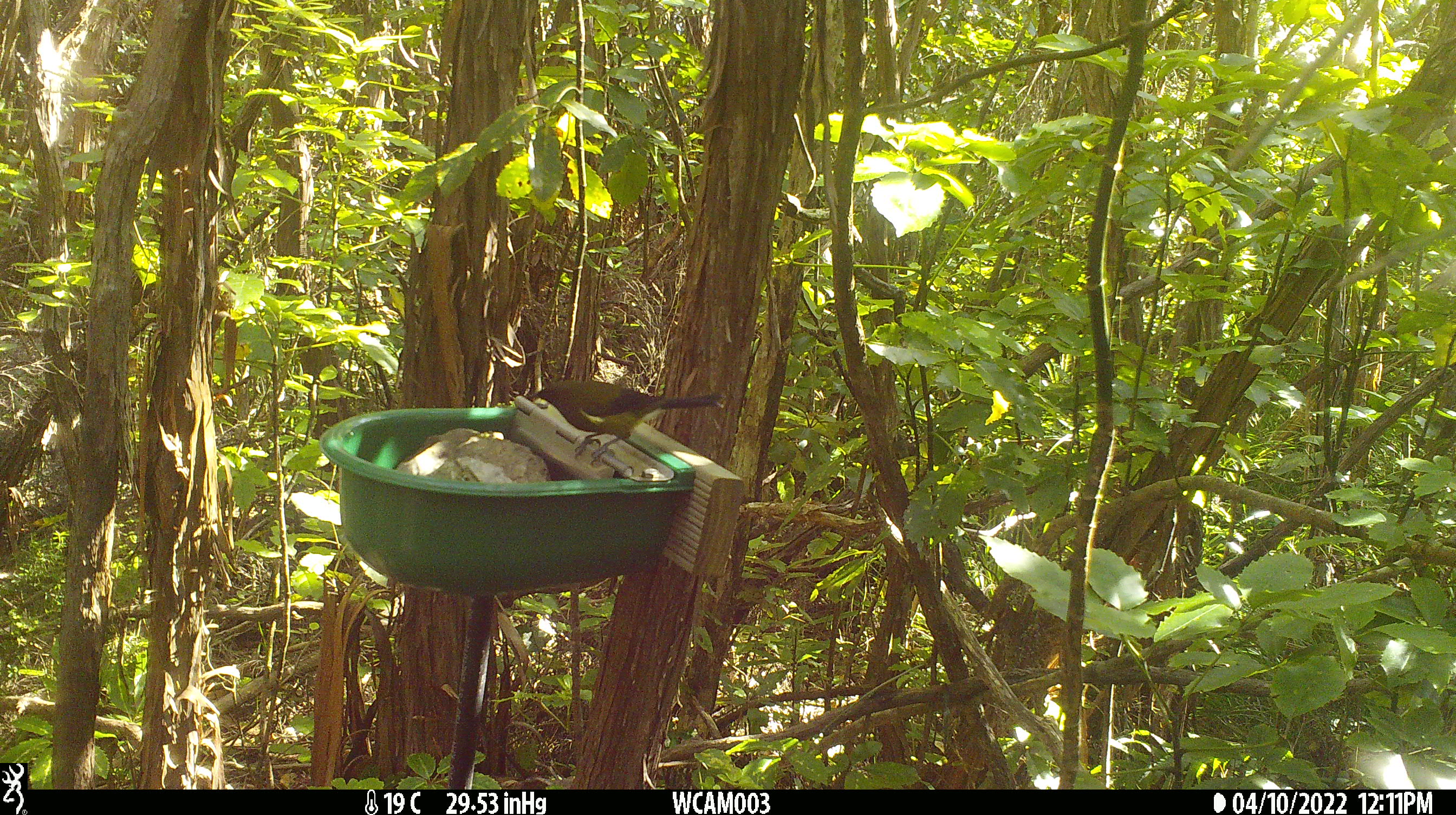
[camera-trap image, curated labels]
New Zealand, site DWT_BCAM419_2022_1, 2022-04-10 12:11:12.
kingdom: Animalia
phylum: Chordata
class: Aves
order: Passeriformes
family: Meliphagidae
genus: Anthornis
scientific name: Anthornis melanura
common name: new zealand bellbird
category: bellbird